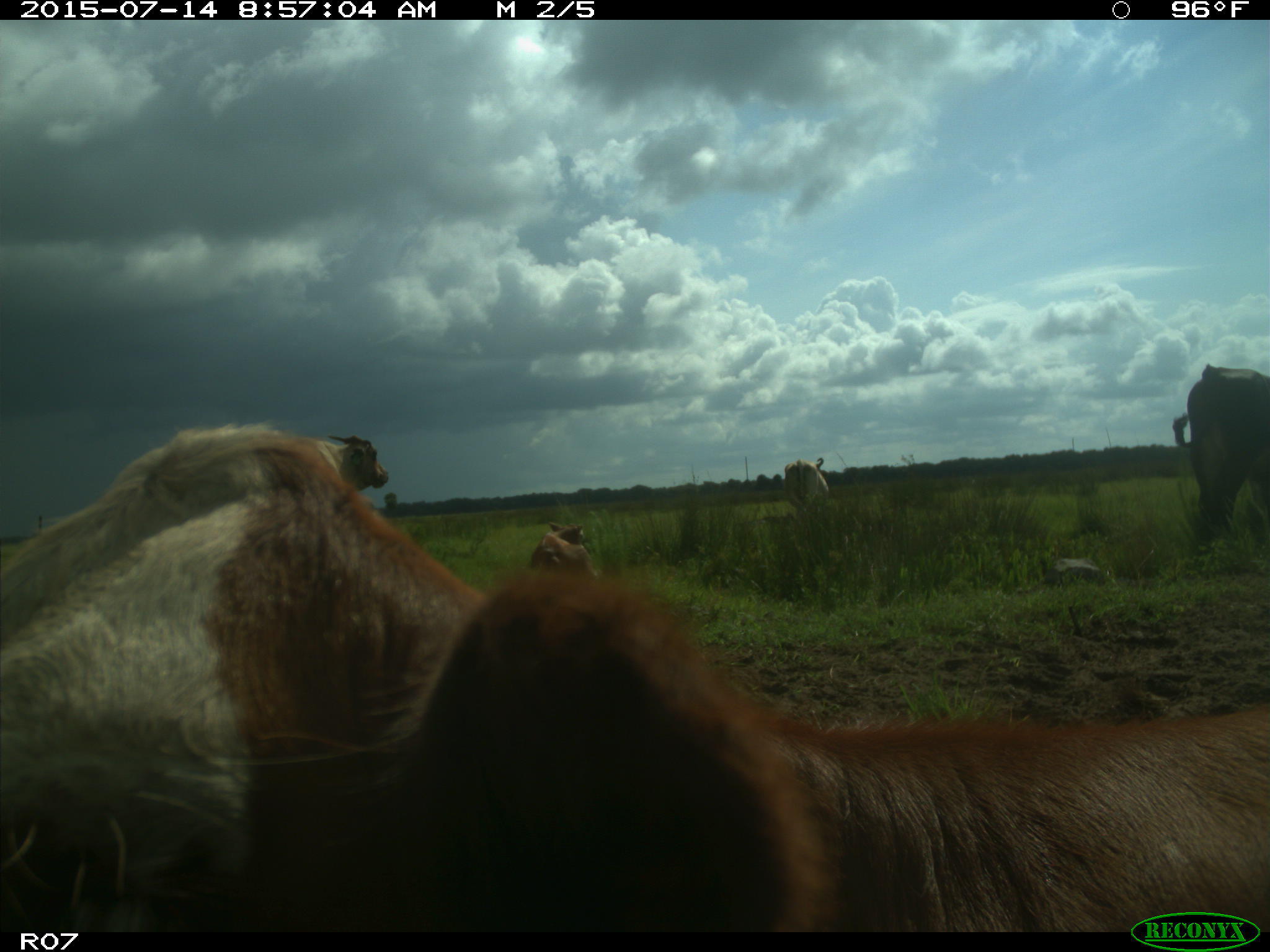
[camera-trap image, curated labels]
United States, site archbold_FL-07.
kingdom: Animalia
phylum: Chordata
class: Mammalia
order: Artiodactyla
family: Bovidae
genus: Bos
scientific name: Bos taurus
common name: domestic cow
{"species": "Bos taurus (domestic cow)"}